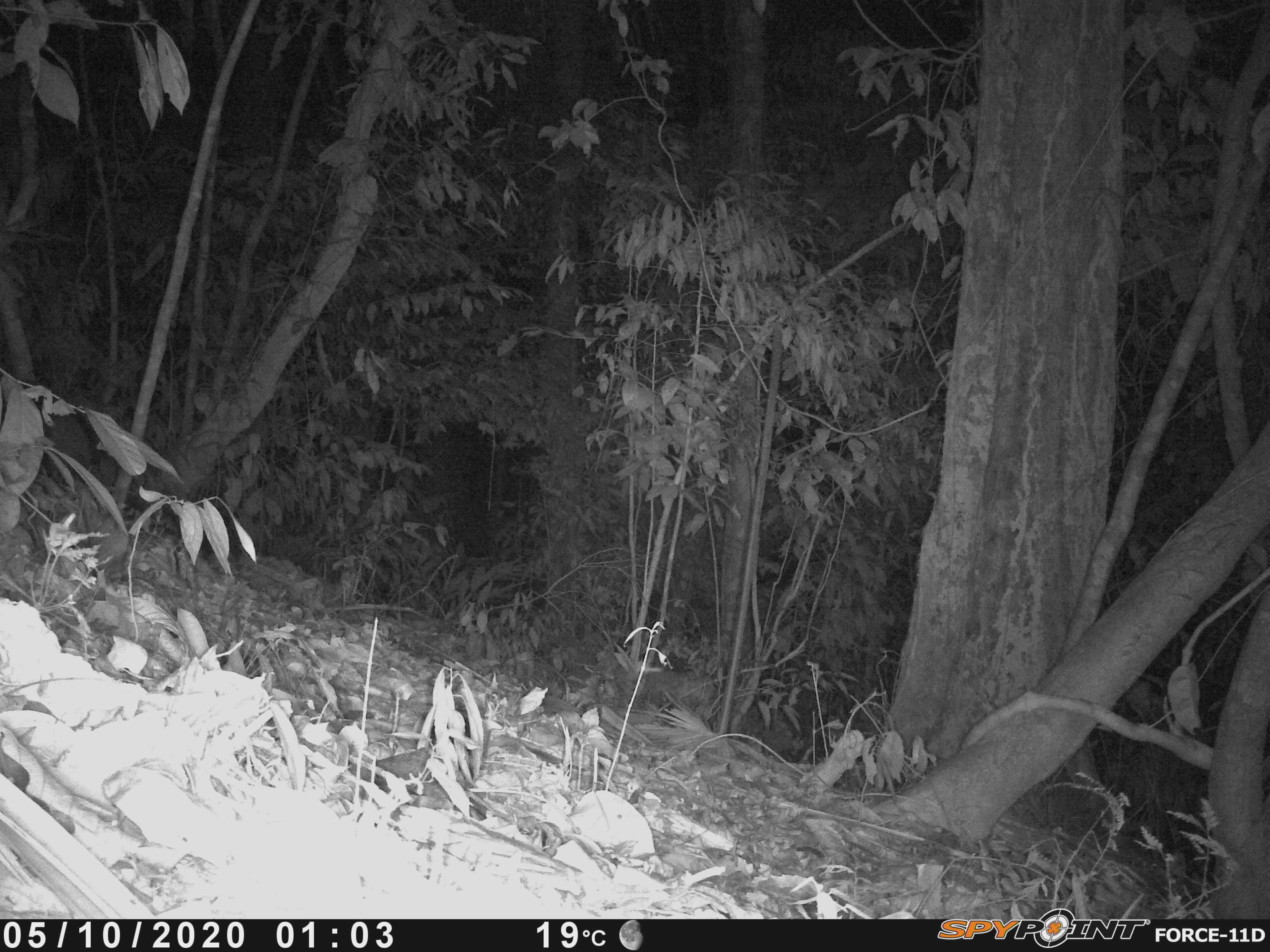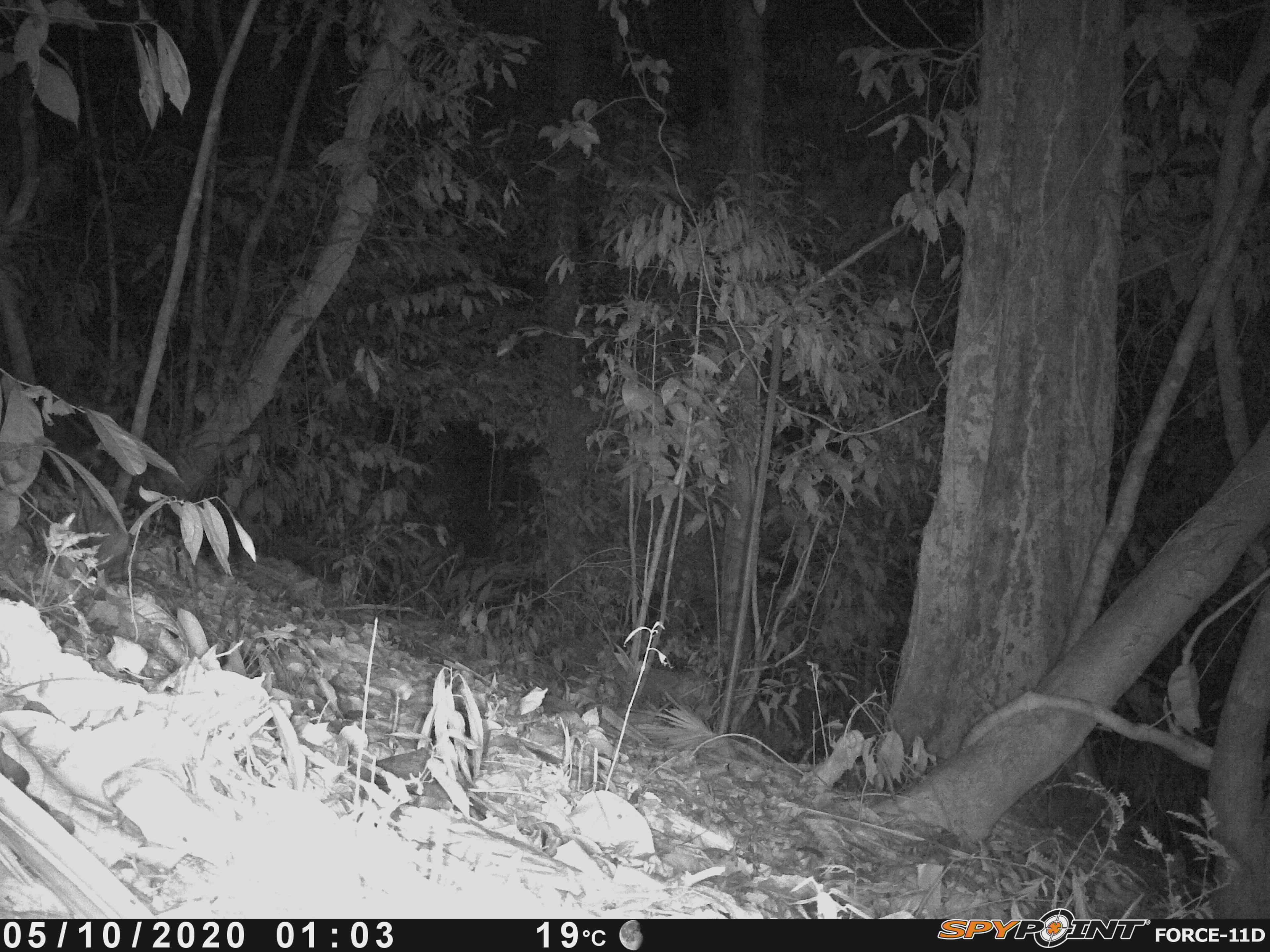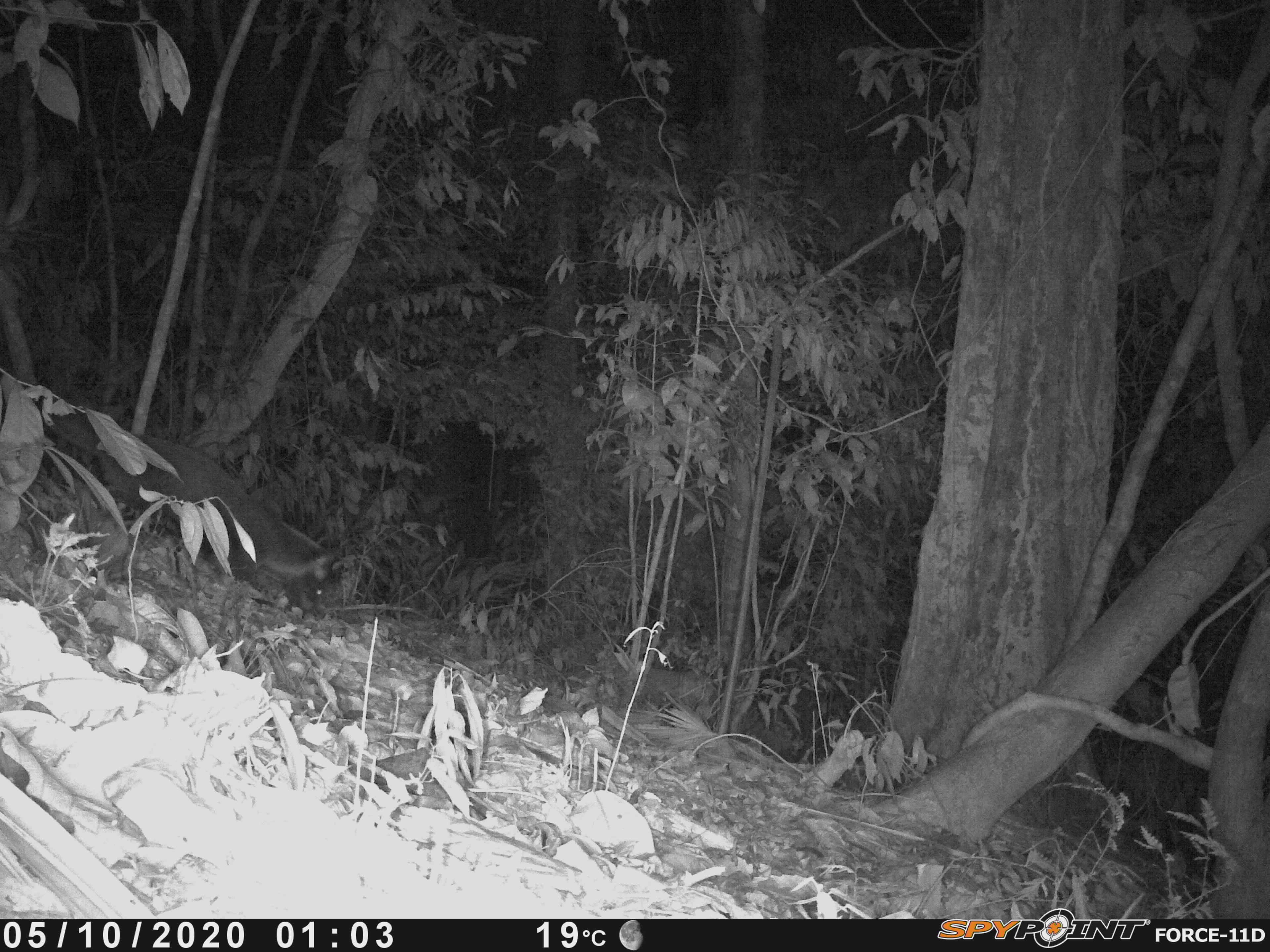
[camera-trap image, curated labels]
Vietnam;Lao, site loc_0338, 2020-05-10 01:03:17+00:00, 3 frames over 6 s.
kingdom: Animalia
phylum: Chordata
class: Mammalia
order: Carnivora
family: Viverridae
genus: Paguma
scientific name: Paguma larvata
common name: masked palm civet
Masked palm civet (Paguma larvata). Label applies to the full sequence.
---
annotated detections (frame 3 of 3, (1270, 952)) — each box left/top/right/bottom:
masked palm civet: 40/396/326/607